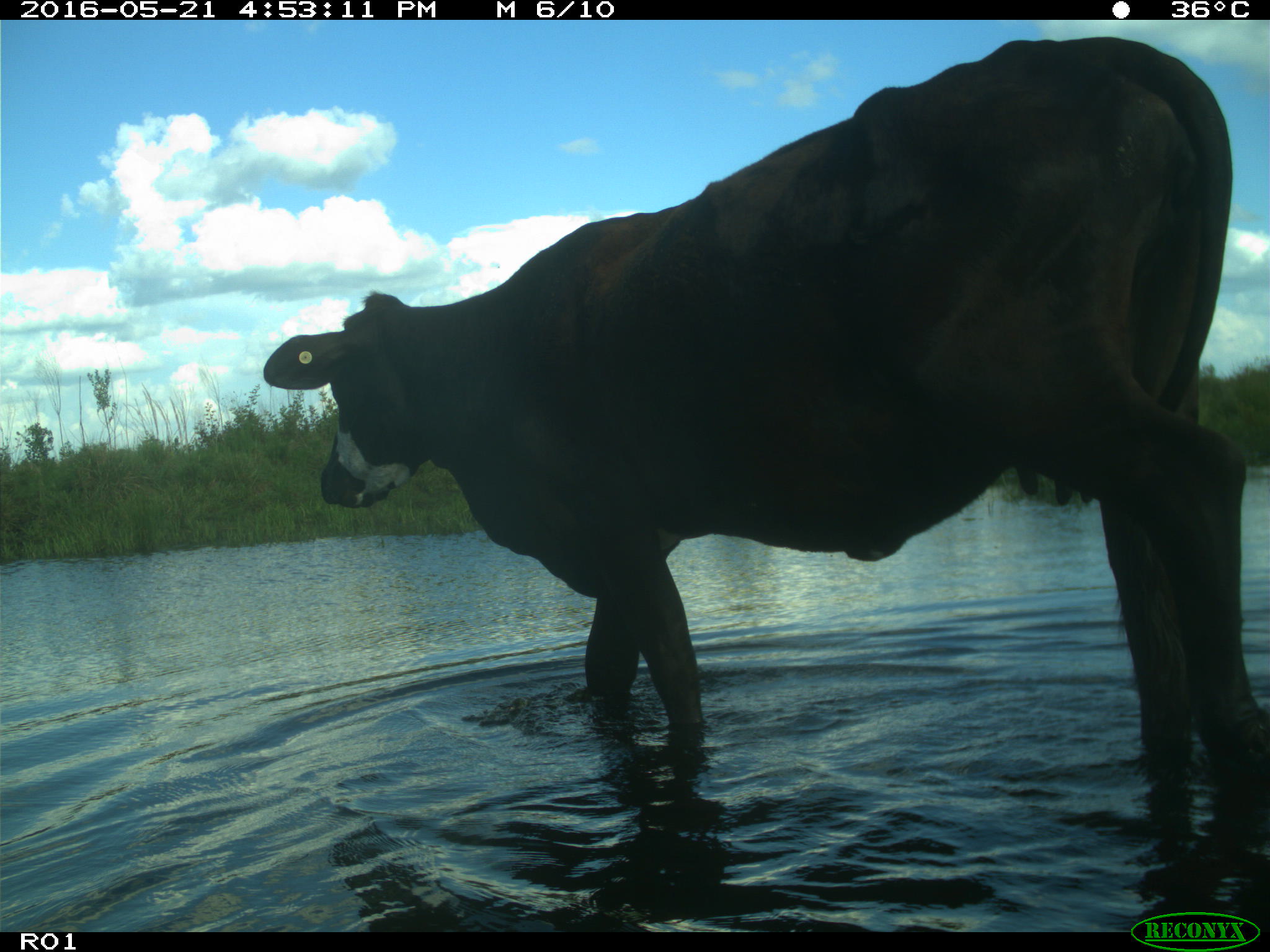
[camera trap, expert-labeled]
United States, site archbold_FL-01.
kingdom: Animalia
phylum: Chordata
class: Mammalia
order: Artiodactyla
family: Bovidae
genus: Bos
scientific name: Bos taurus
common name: domestic cow